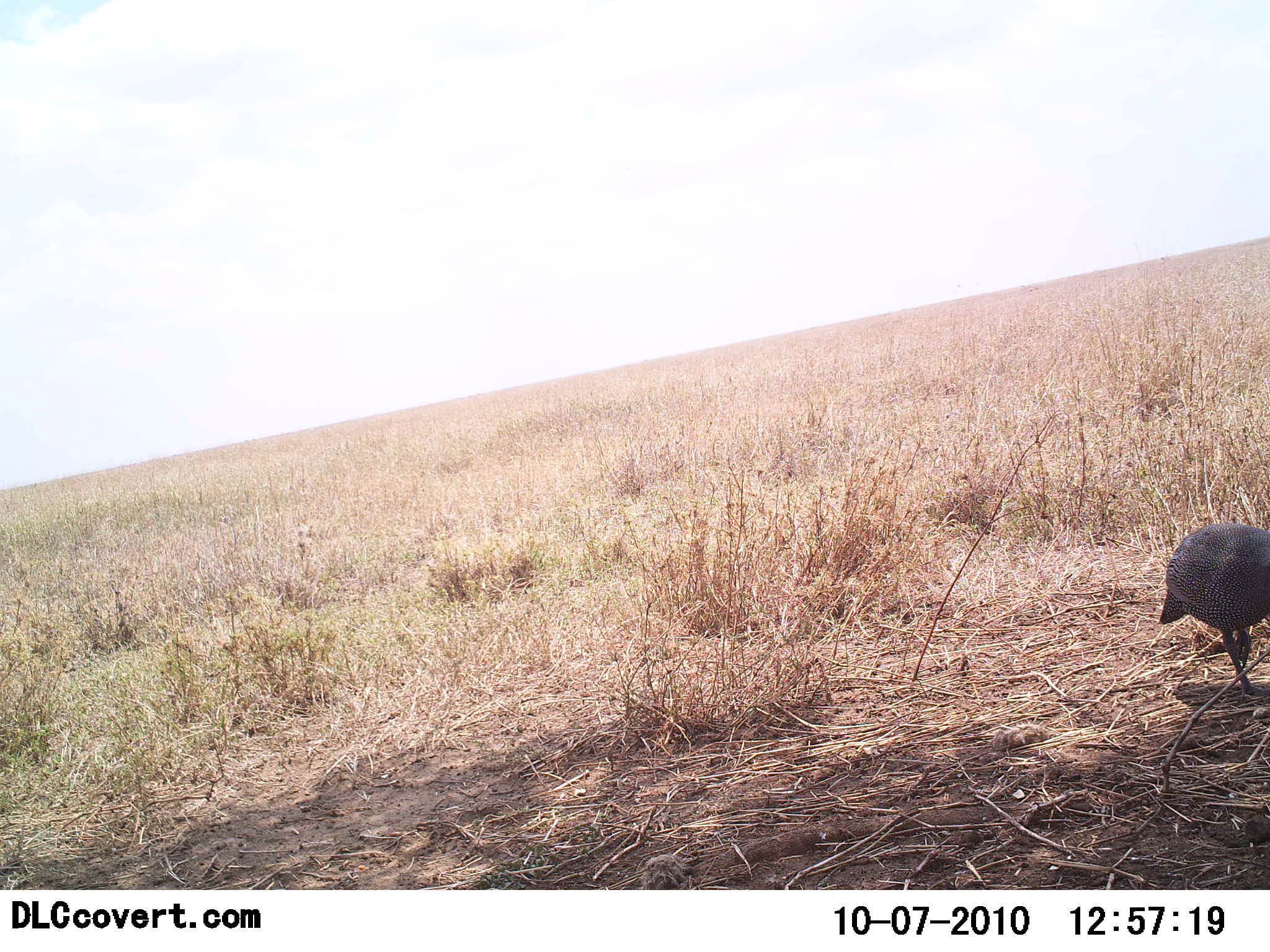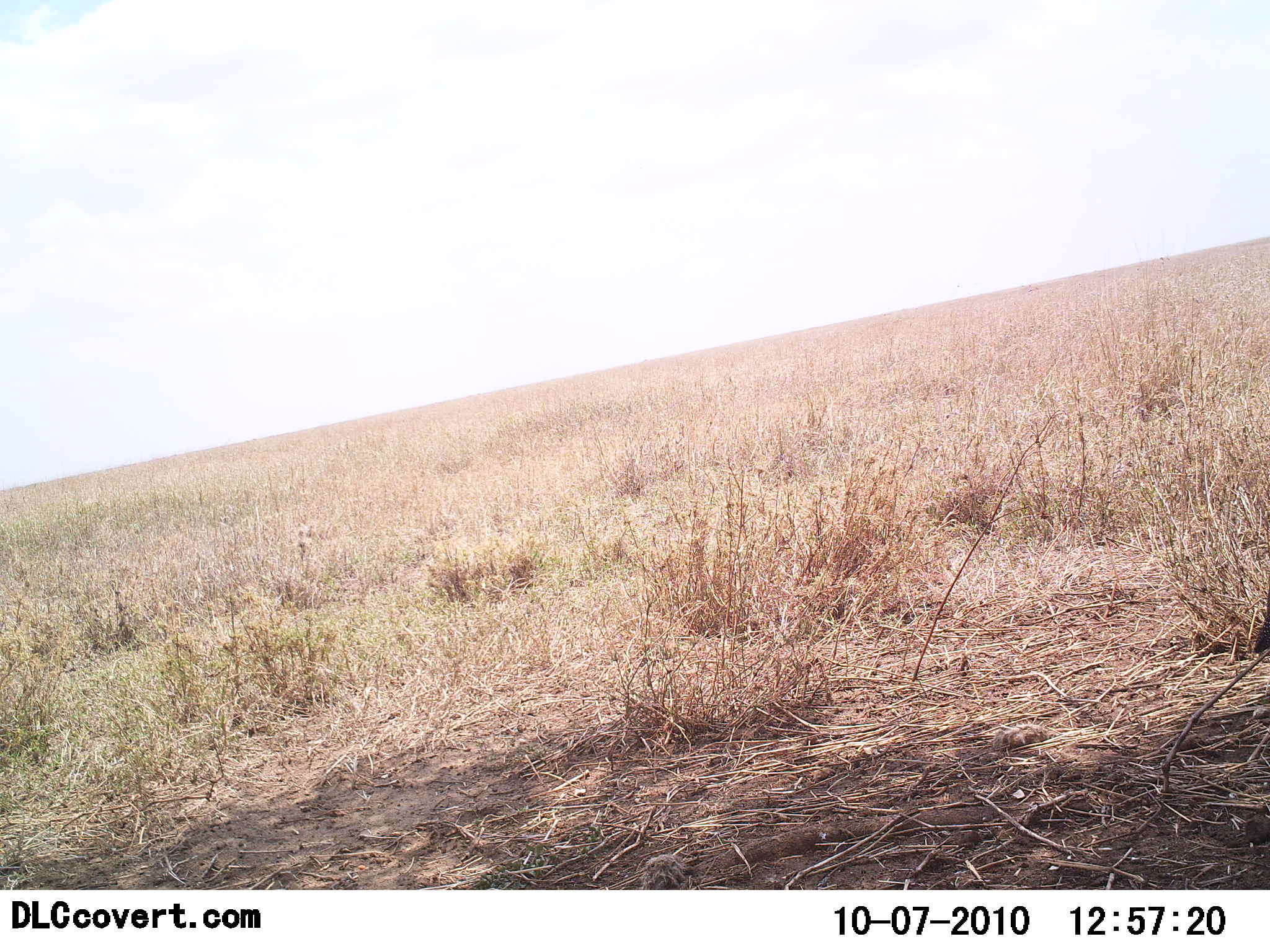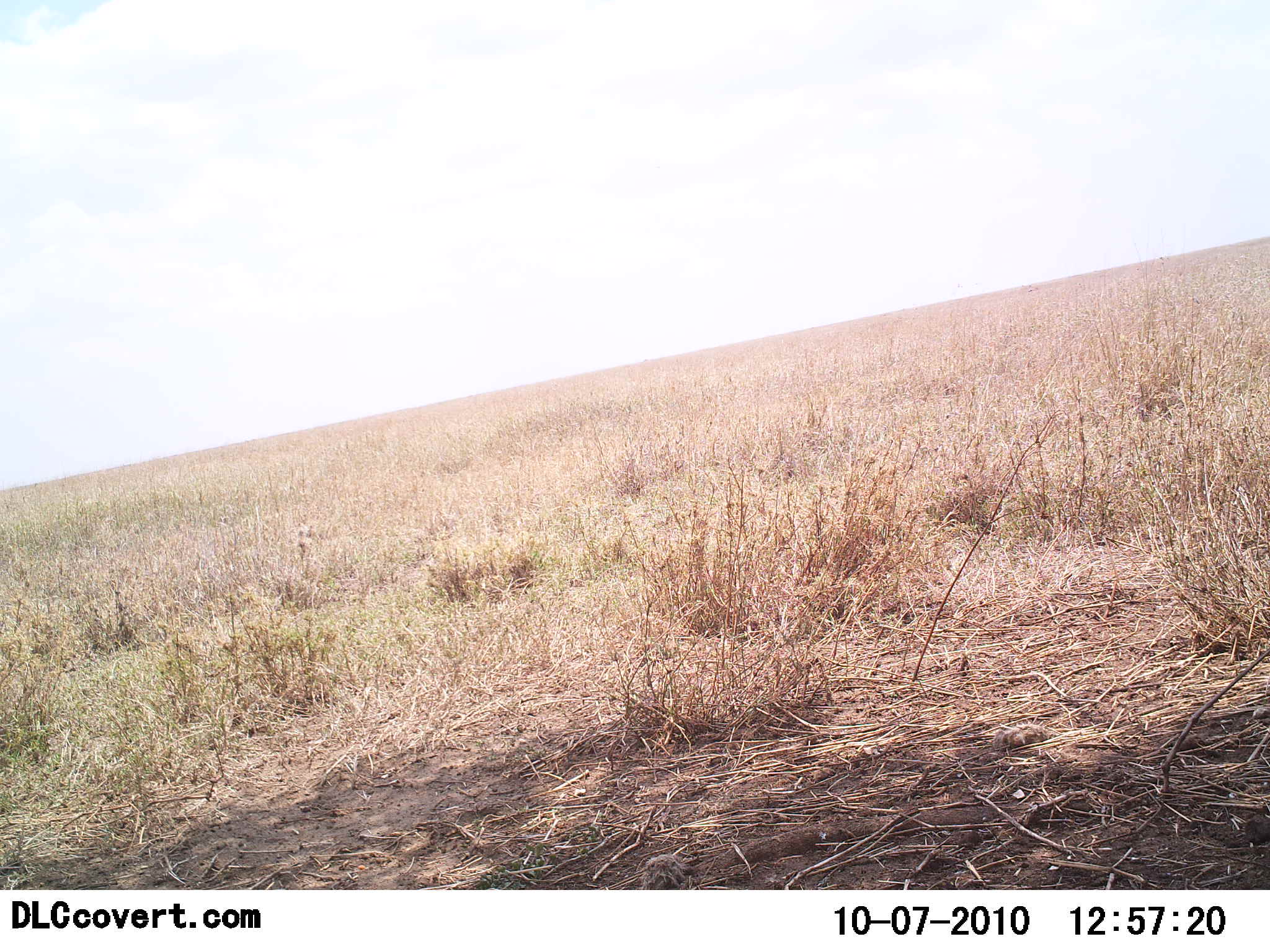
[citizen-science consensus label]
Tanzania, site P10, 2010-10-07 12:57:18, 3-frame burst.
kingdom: Animalia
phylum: Chordata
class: Aves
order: Galliformes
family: Numididae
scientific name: Numididae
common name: guinea fowl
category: guineafowl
Guineafowl (guinea fowl) (Numididae), count 1. Behavior (volunteer vote fractions): standing 10%, resting 0%, moving 100%, interacting 0%. Young present (vote fraction): 0%. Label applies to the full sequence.